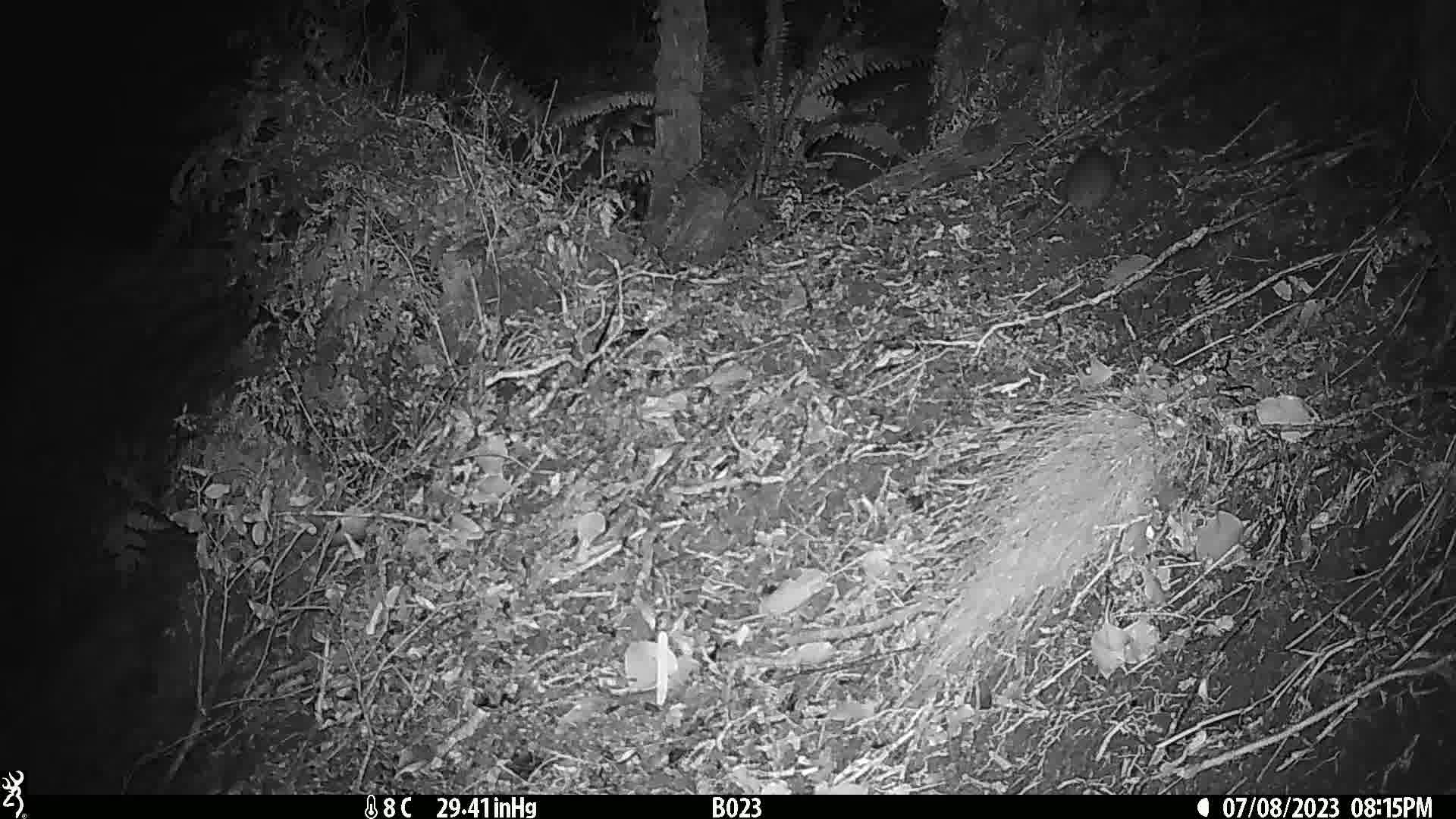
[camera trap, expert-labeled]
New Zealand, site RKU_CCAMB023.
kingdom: Animalia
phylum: Chordata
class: Mammalia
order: Rodentia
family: Muridae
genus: Rattus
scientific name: Rattus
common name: rat